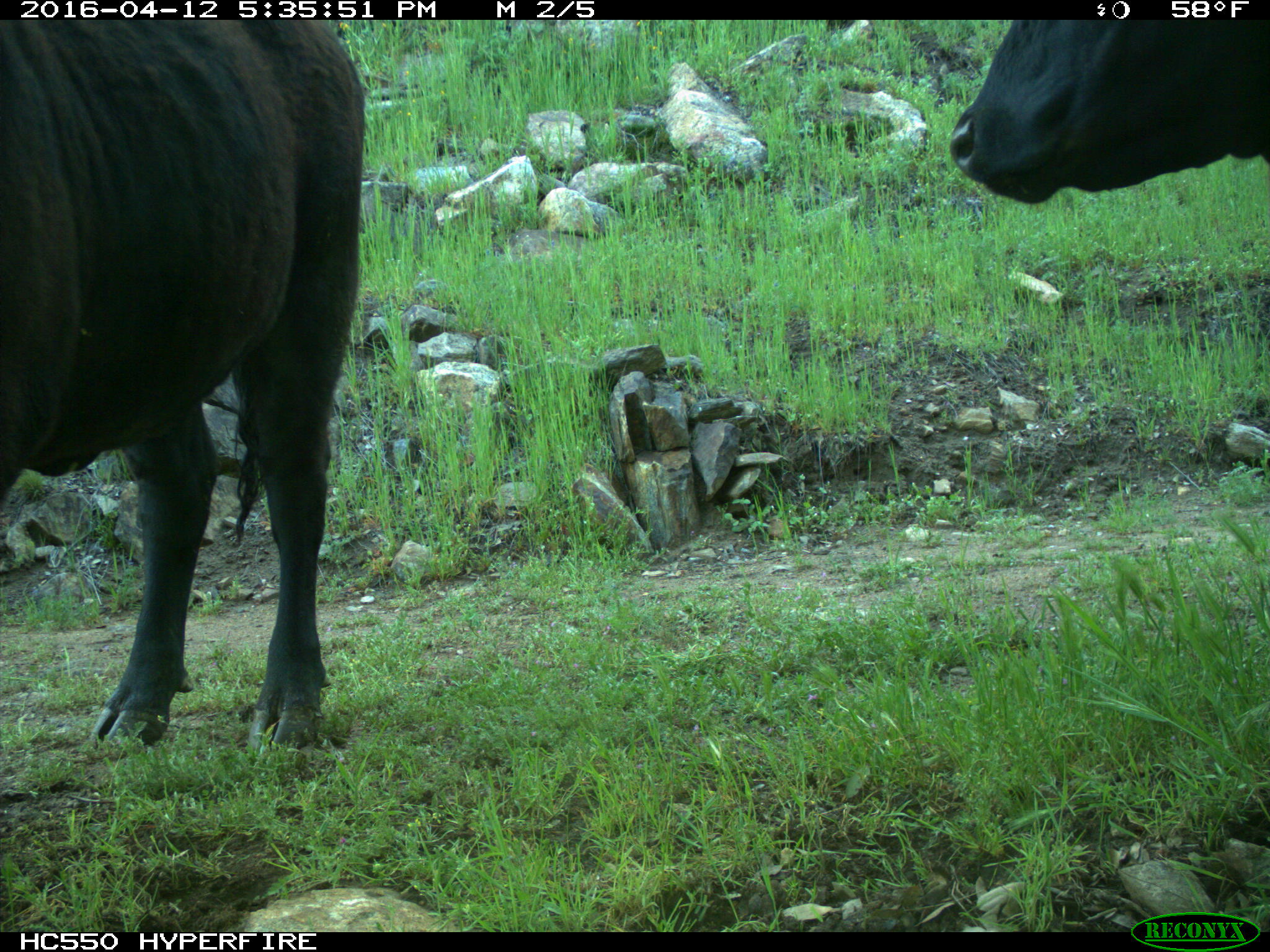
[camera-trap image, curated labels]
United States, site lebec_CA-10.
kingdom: Animalia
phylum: Chordata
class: Mammalia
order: Artiodactyla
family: Bovidae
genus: Bos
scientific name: Bos taurus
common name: domestic cow